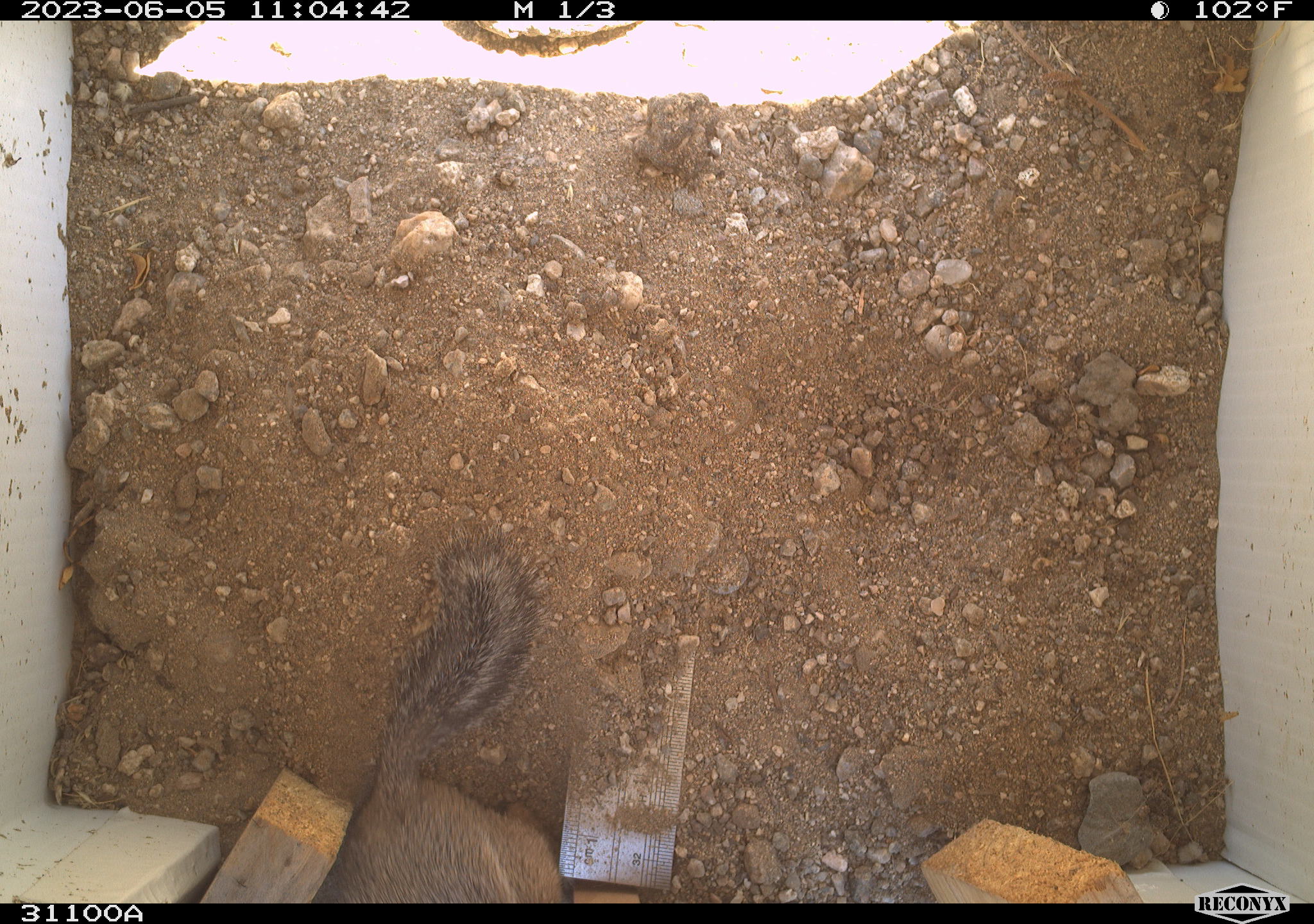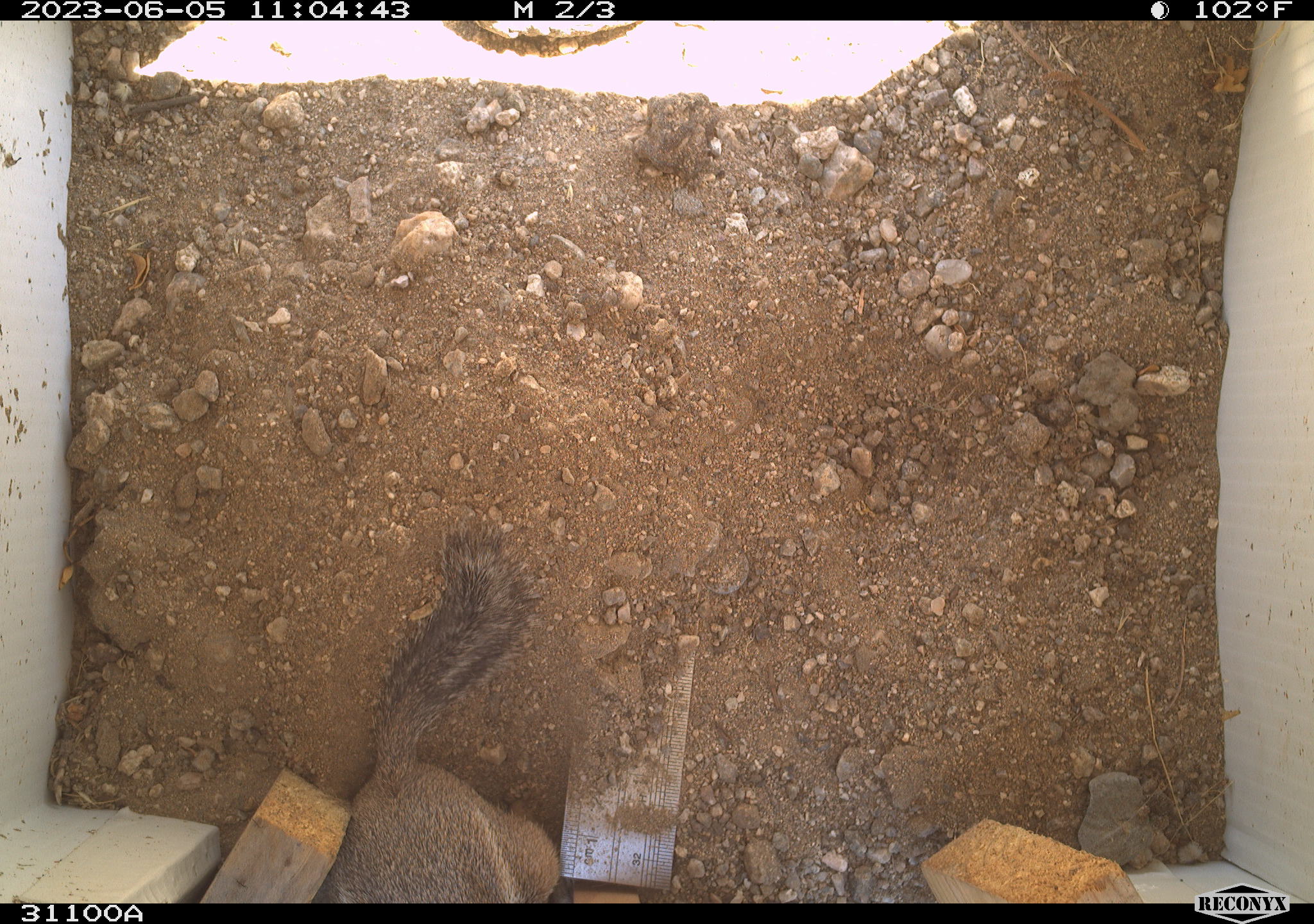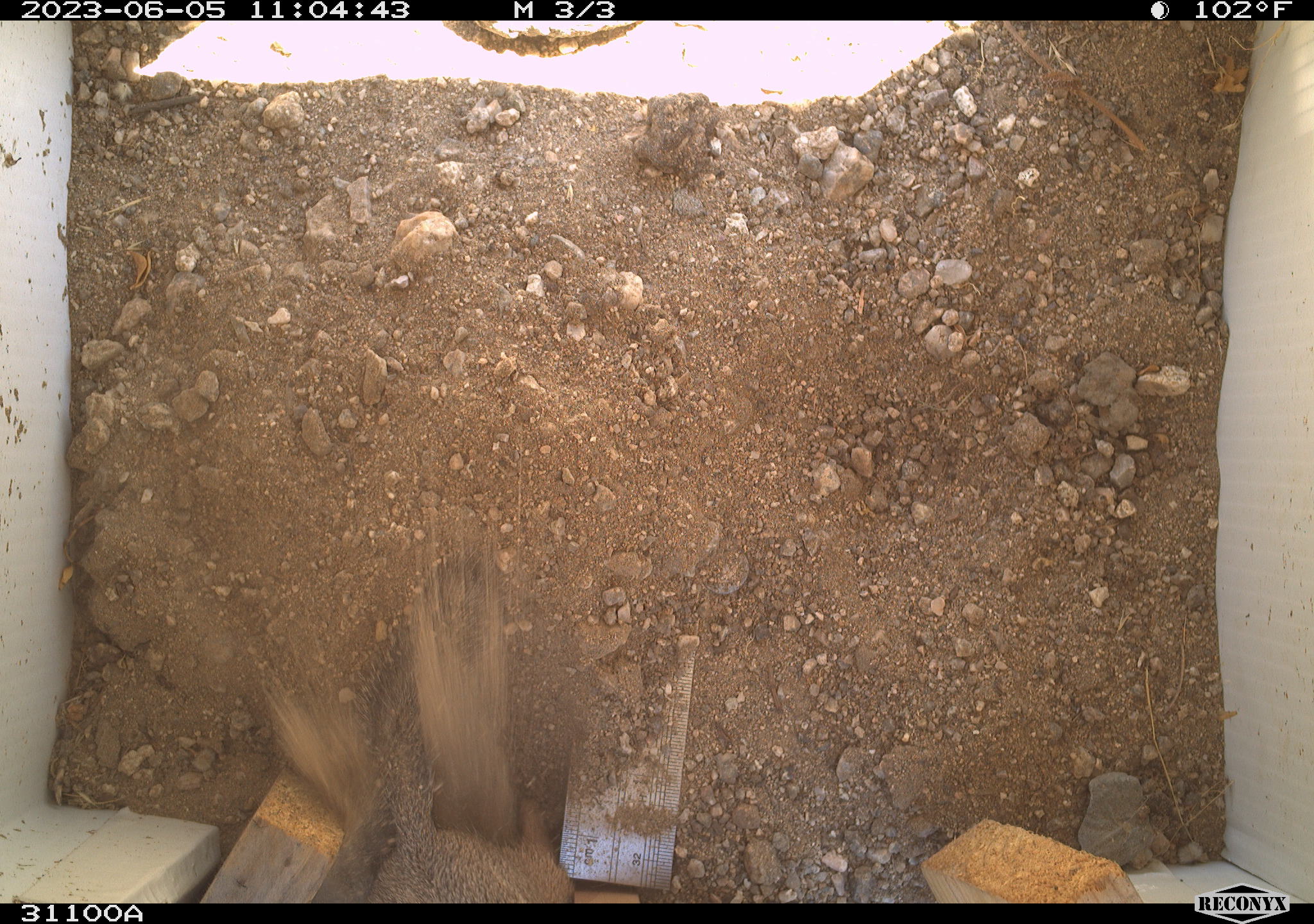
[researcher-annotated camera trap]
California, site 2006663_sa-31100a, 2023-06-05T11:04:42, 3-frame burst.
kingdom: Animalia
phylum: Chordata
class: Mammalia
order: Rodentia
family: Sciuridae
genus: Ammospermophilus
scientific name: Ammospermophilus leucurus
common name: white-tailed antelope squirrel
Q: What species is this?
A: White-tailed antelope squirrel (Ammospermophilus leucurus).